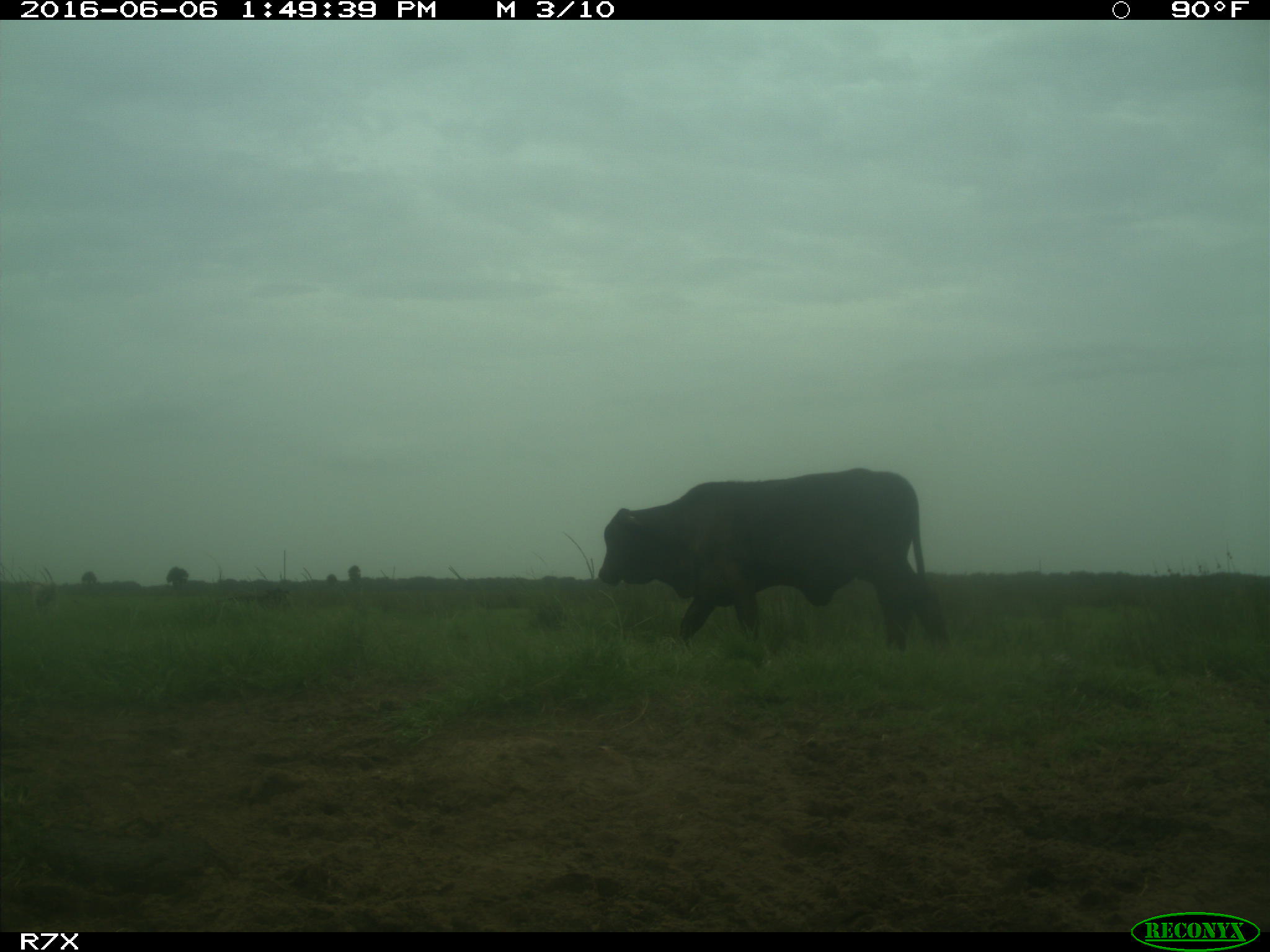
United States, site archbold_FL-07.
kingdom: Animalia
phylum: Chordata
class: Mammalia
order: Artiodactyla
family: Bovidae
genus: Bos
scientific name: Bos taurus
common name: domestic cow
Bos taurus (domestic cow).